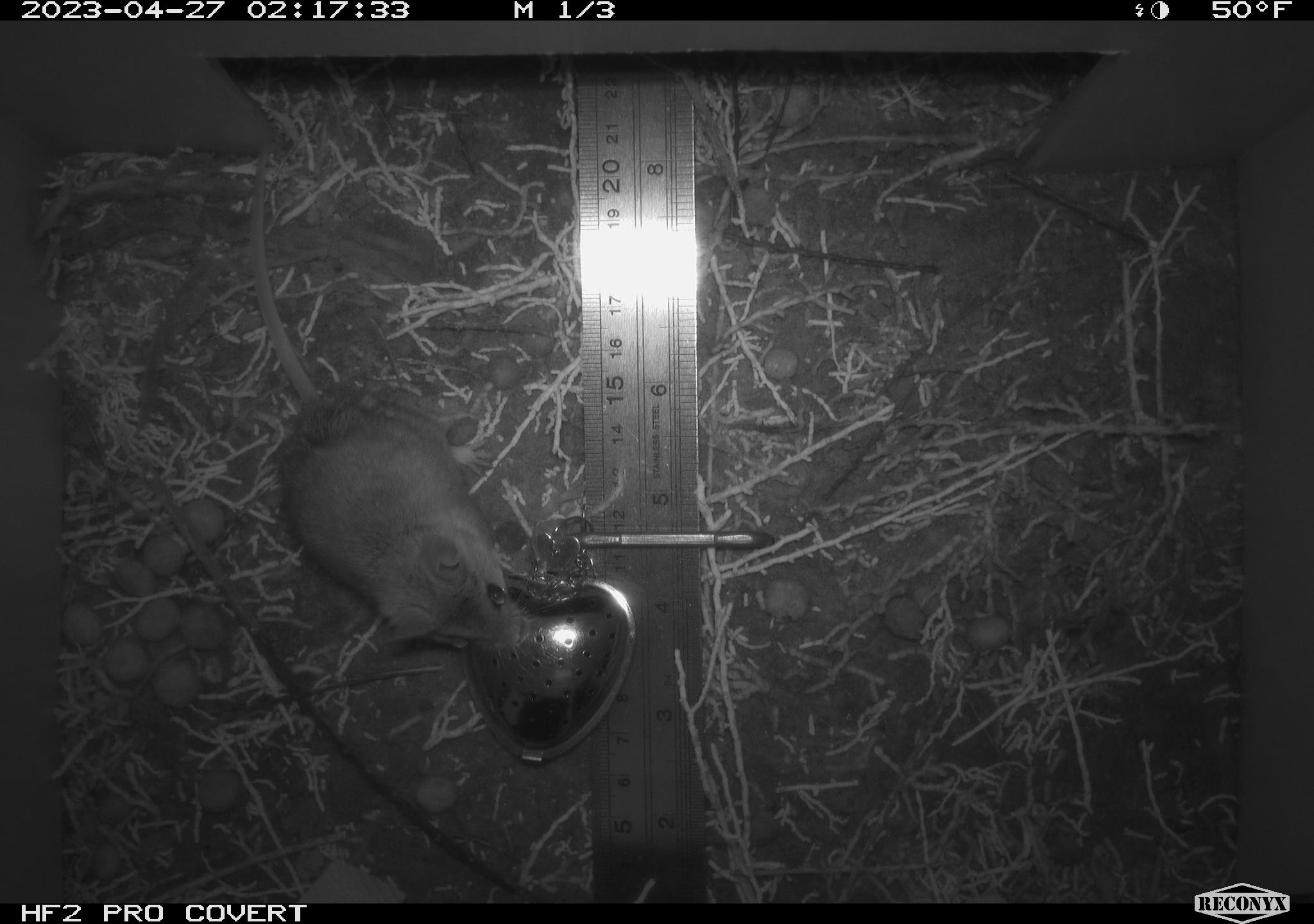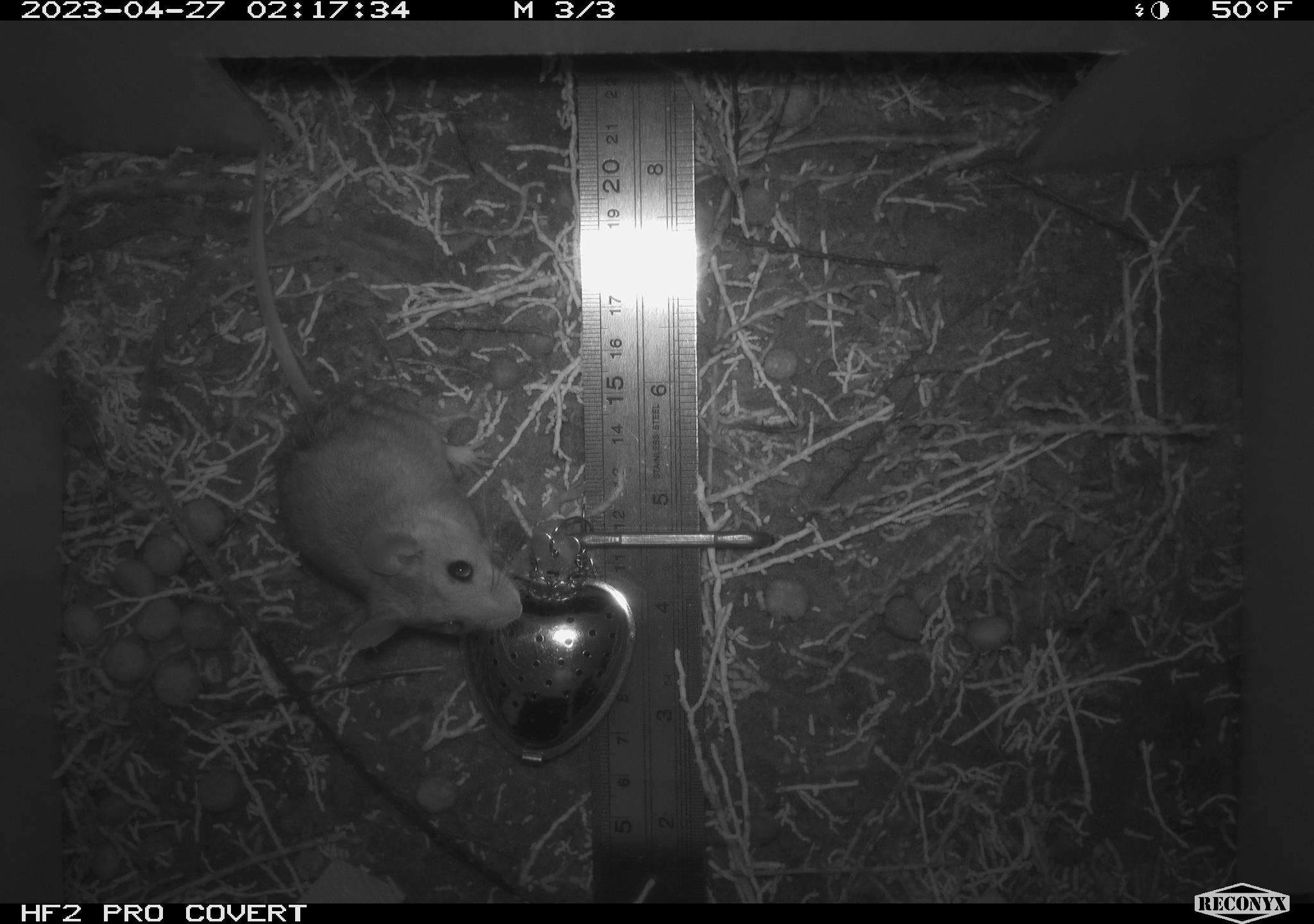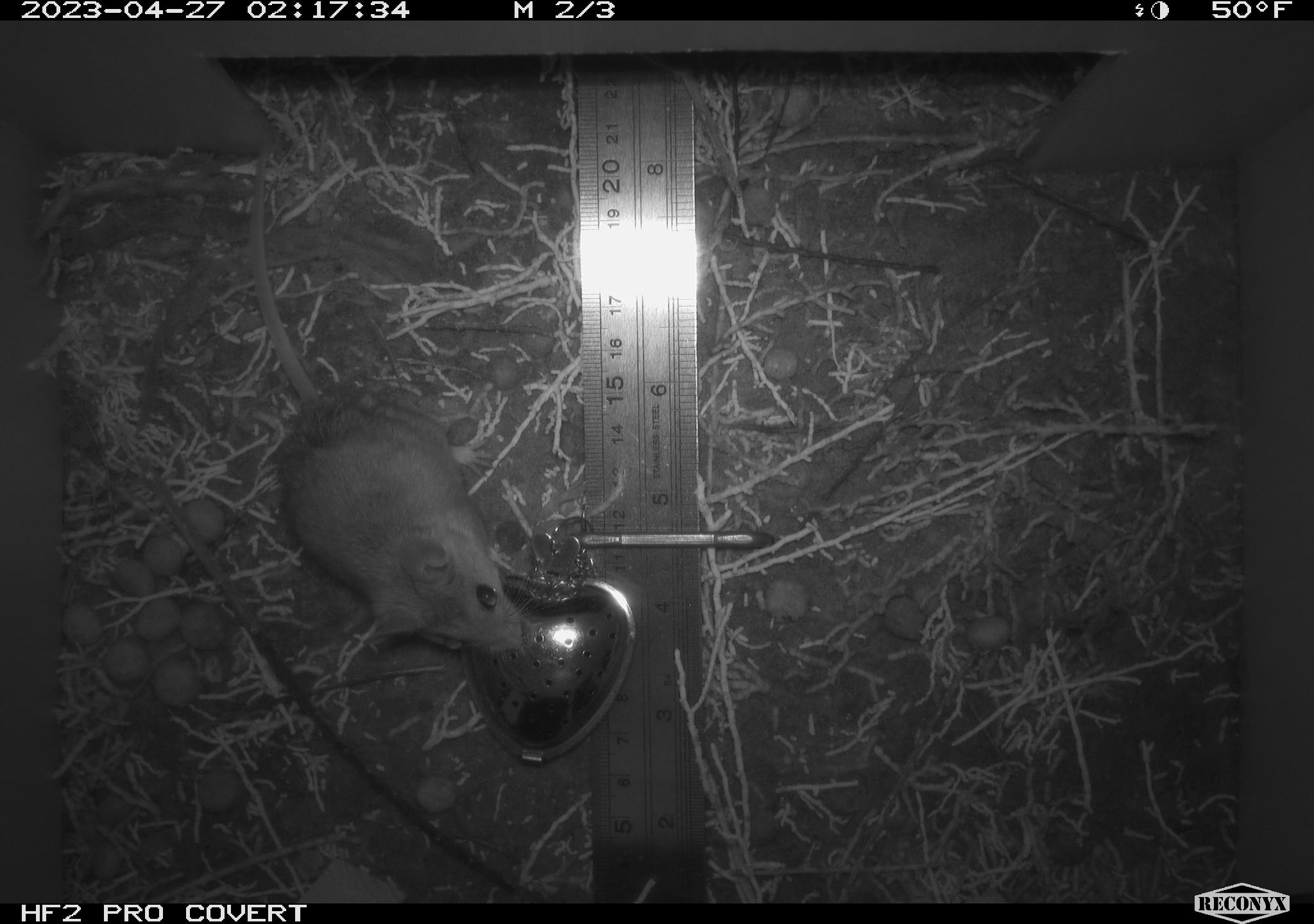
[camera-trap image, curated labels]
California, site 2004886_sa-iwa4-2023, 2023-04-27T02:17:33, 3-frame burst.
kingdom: Animalia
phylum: Chordata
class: Mammalia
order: Rodentia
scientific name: Rodentia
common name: mouse species